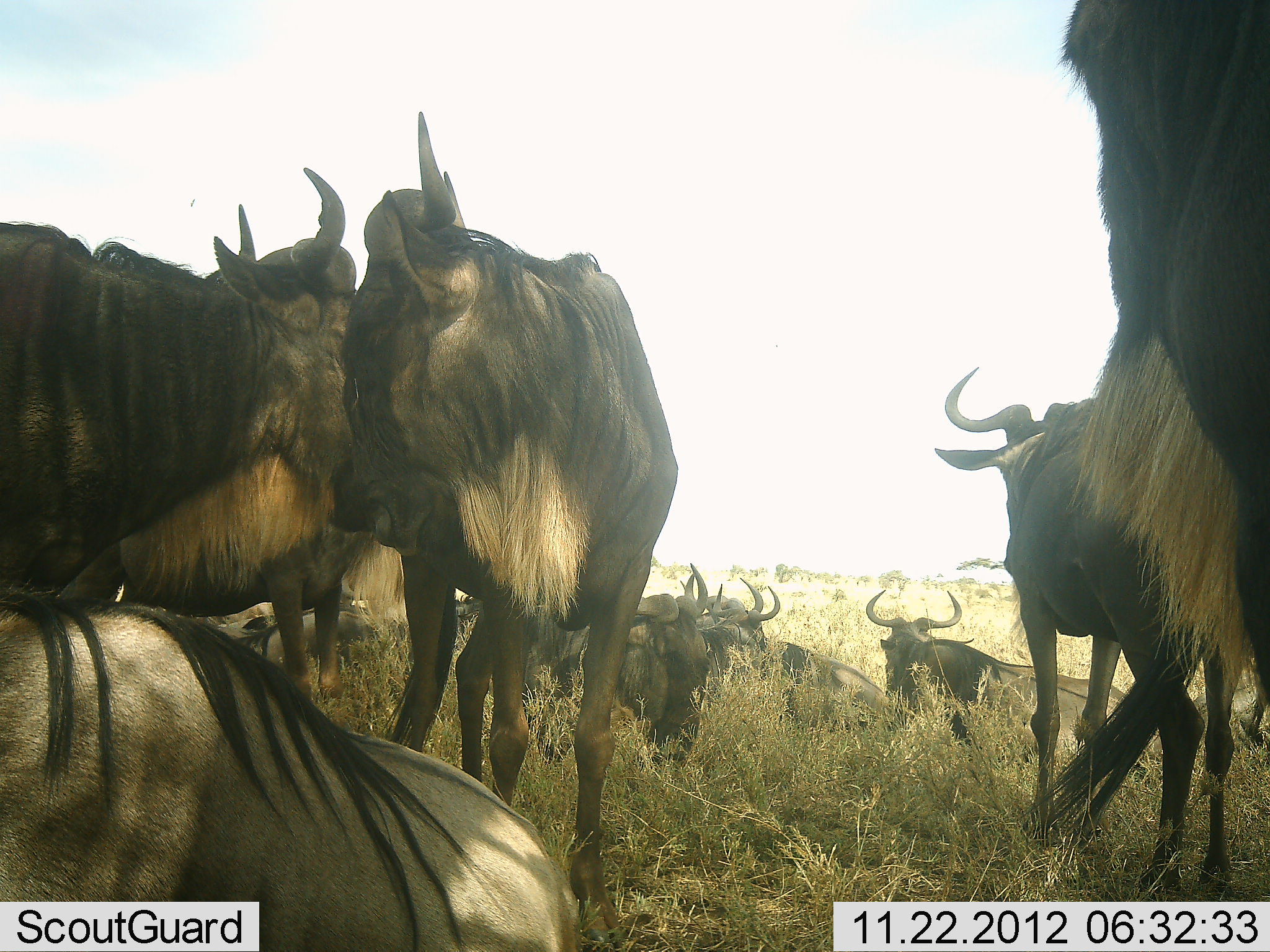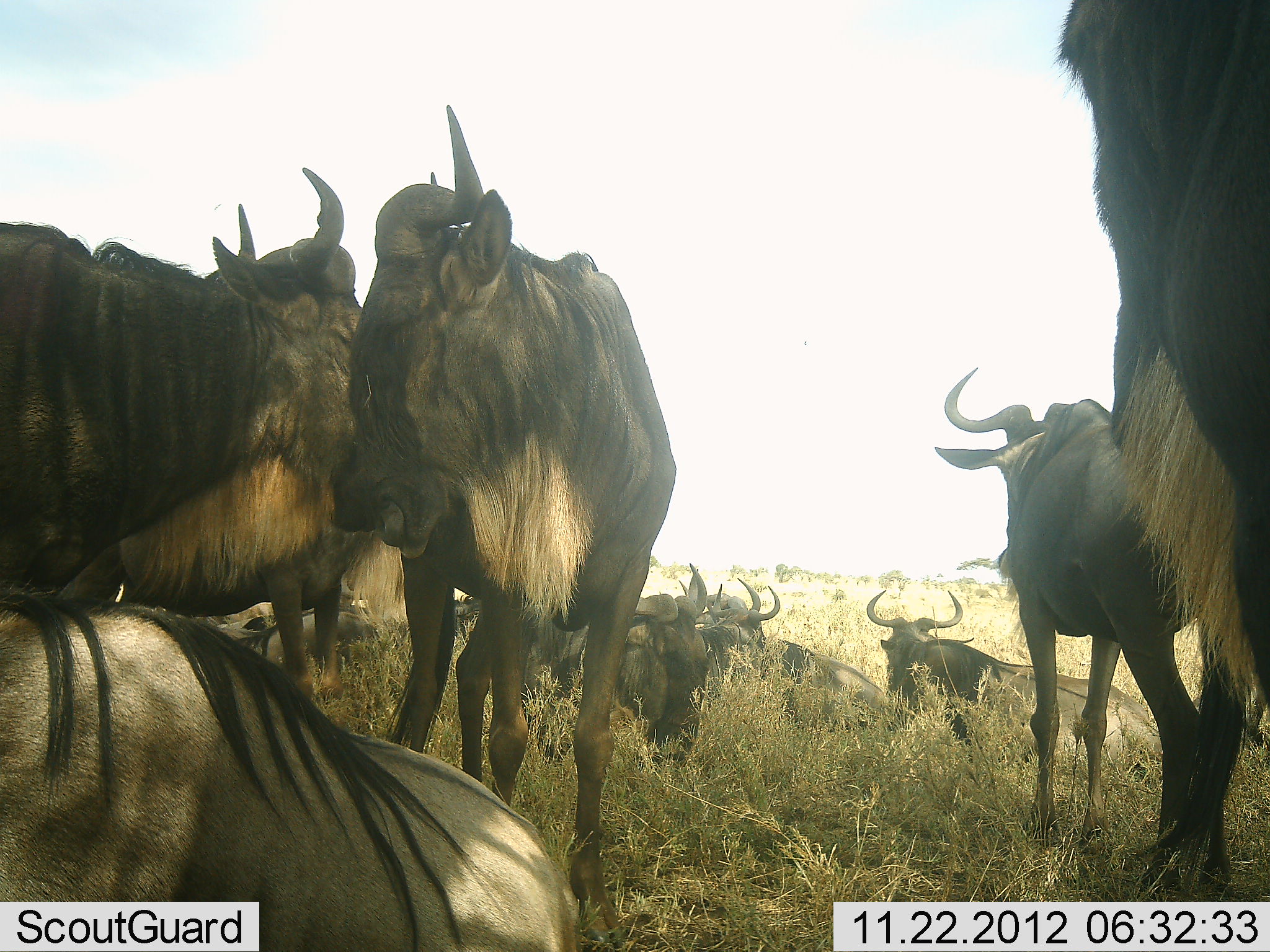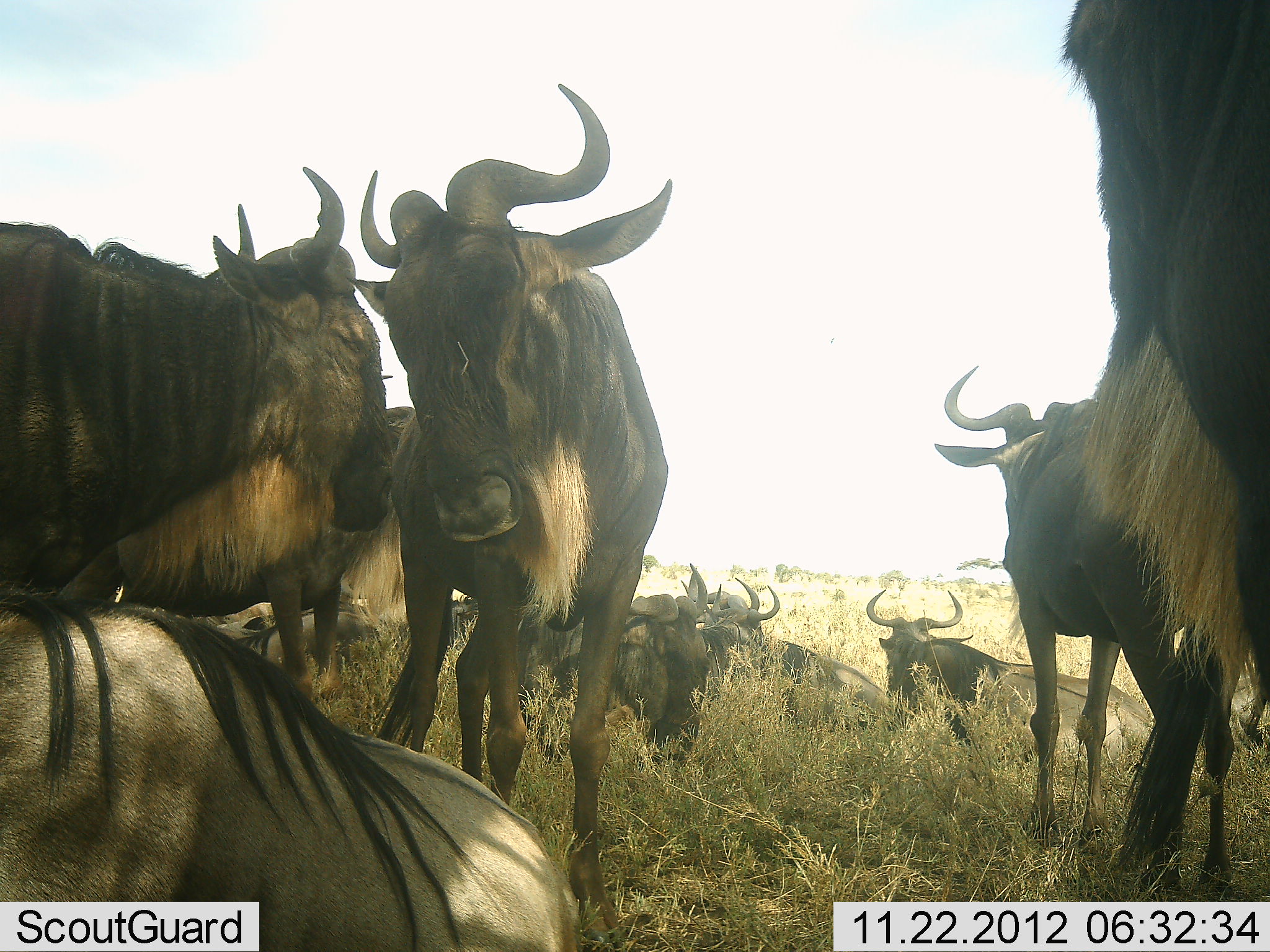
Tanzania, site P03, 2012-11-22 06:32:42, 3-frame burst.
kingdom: Animalia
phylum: Chordata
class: Mammalia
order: Artiodactyla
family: Bovidae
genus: Connochaetes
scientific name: Connochaetes taurinus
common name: blue wildebeest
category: wildebeest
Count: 11-50.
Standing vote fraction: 90%.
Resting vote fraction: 90%.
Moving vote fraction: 0%.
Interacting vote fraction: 0%.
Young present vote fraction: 0%.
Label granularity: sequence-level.